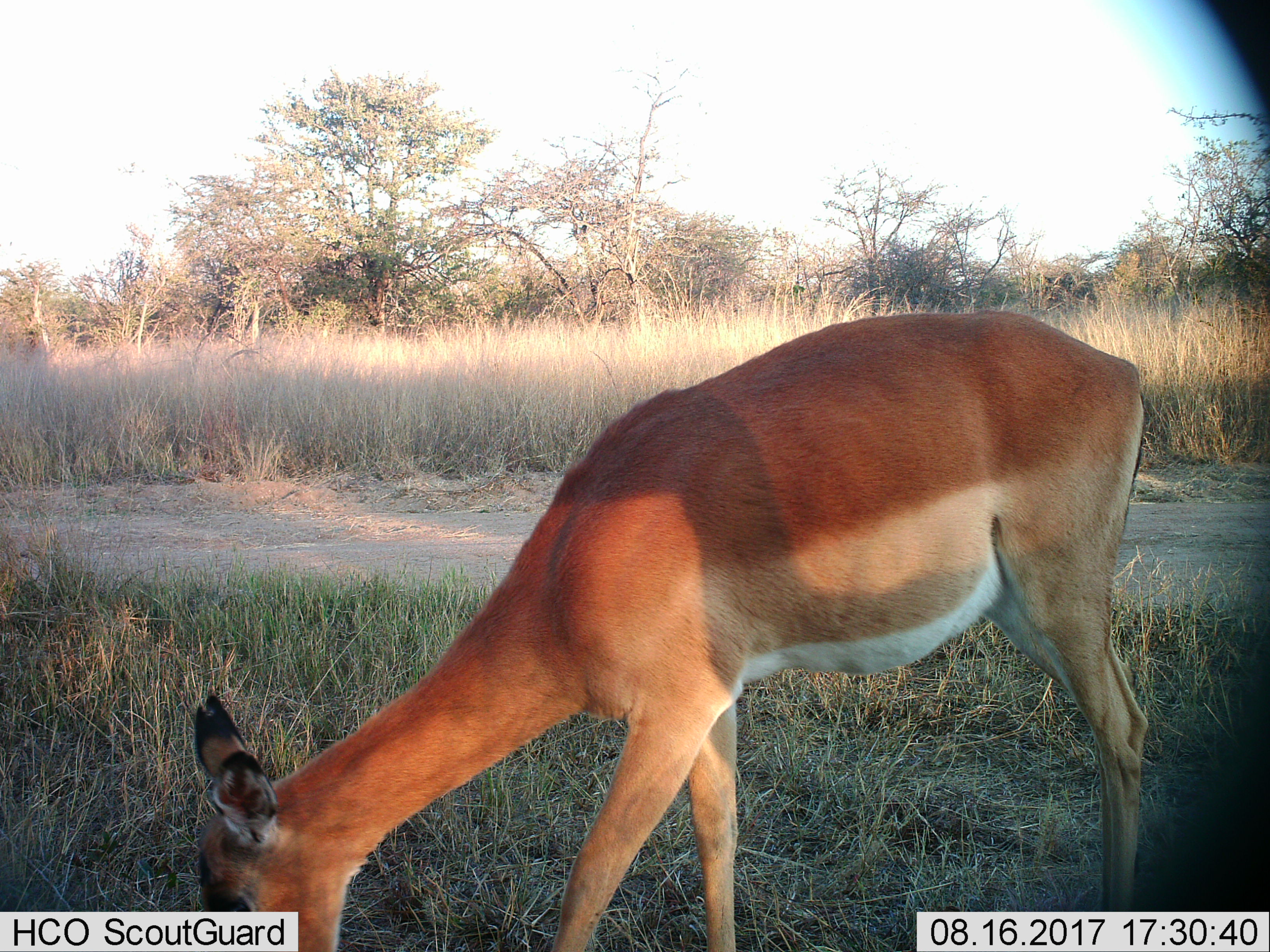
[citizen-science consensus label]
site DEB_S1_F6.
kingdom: Animalia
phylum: Chordata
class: Mammalia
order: Artiodactyla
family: Bovidae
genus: Aepyceros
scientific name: Aepyceros melampus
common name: impala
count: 1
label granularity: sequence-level